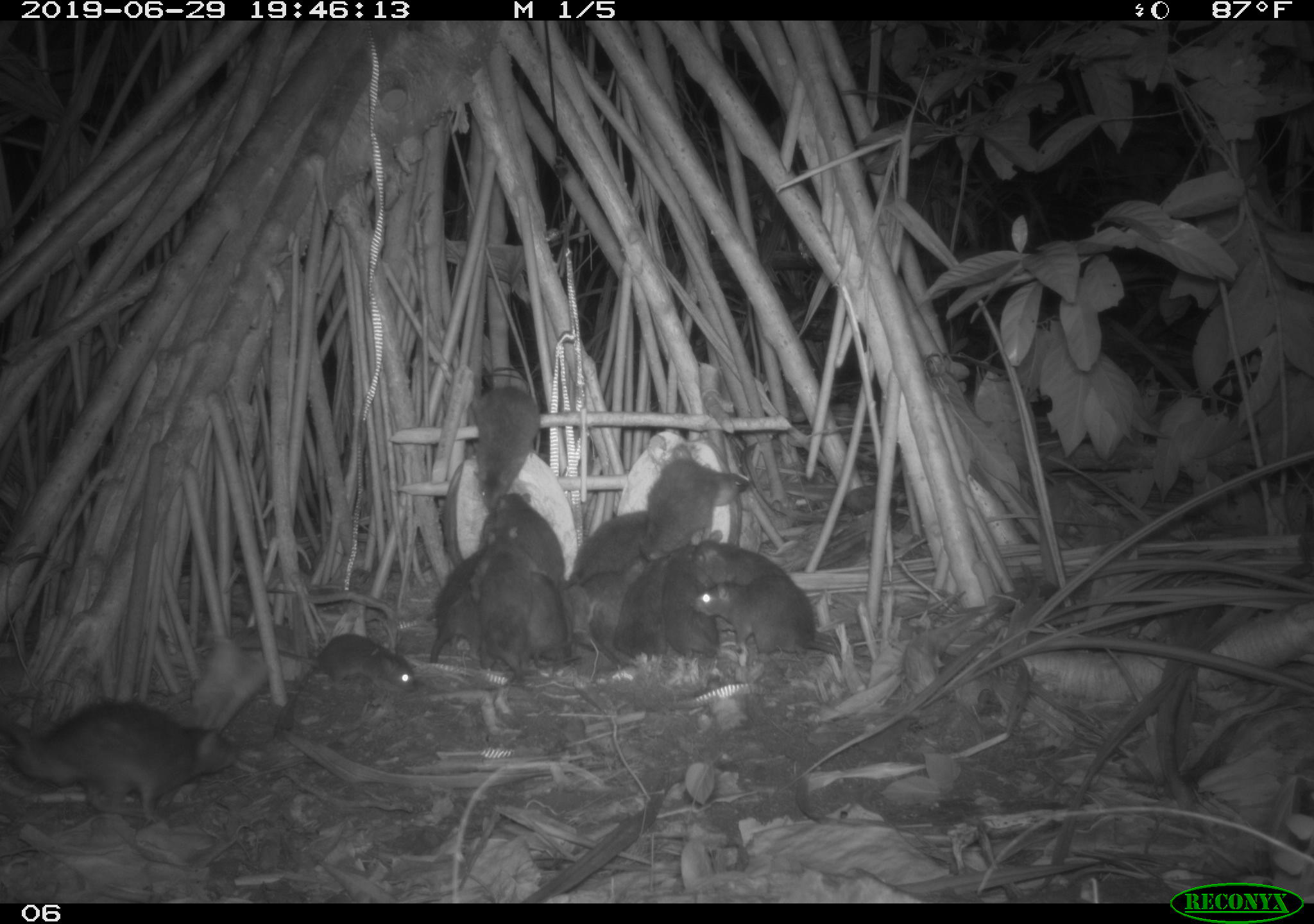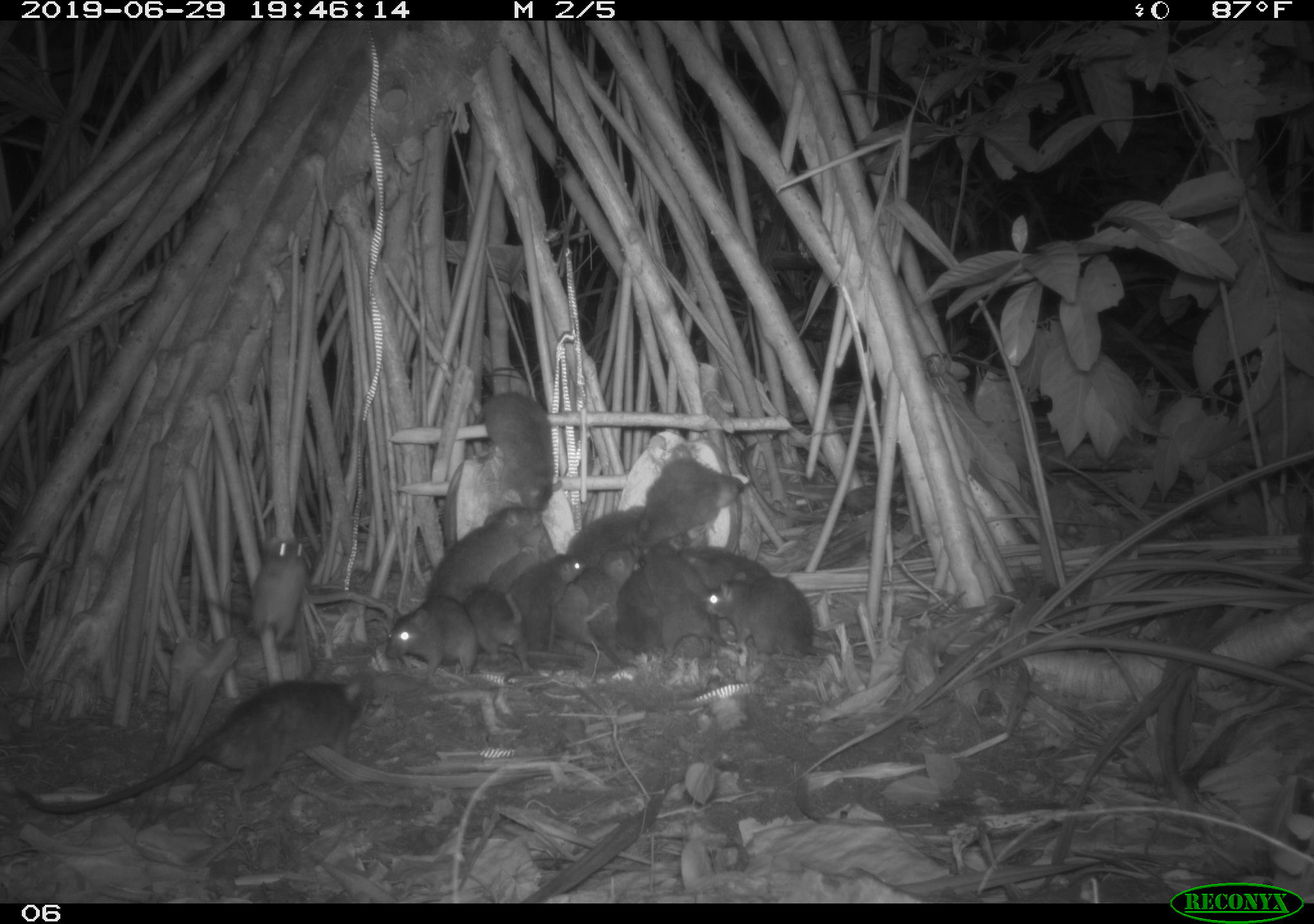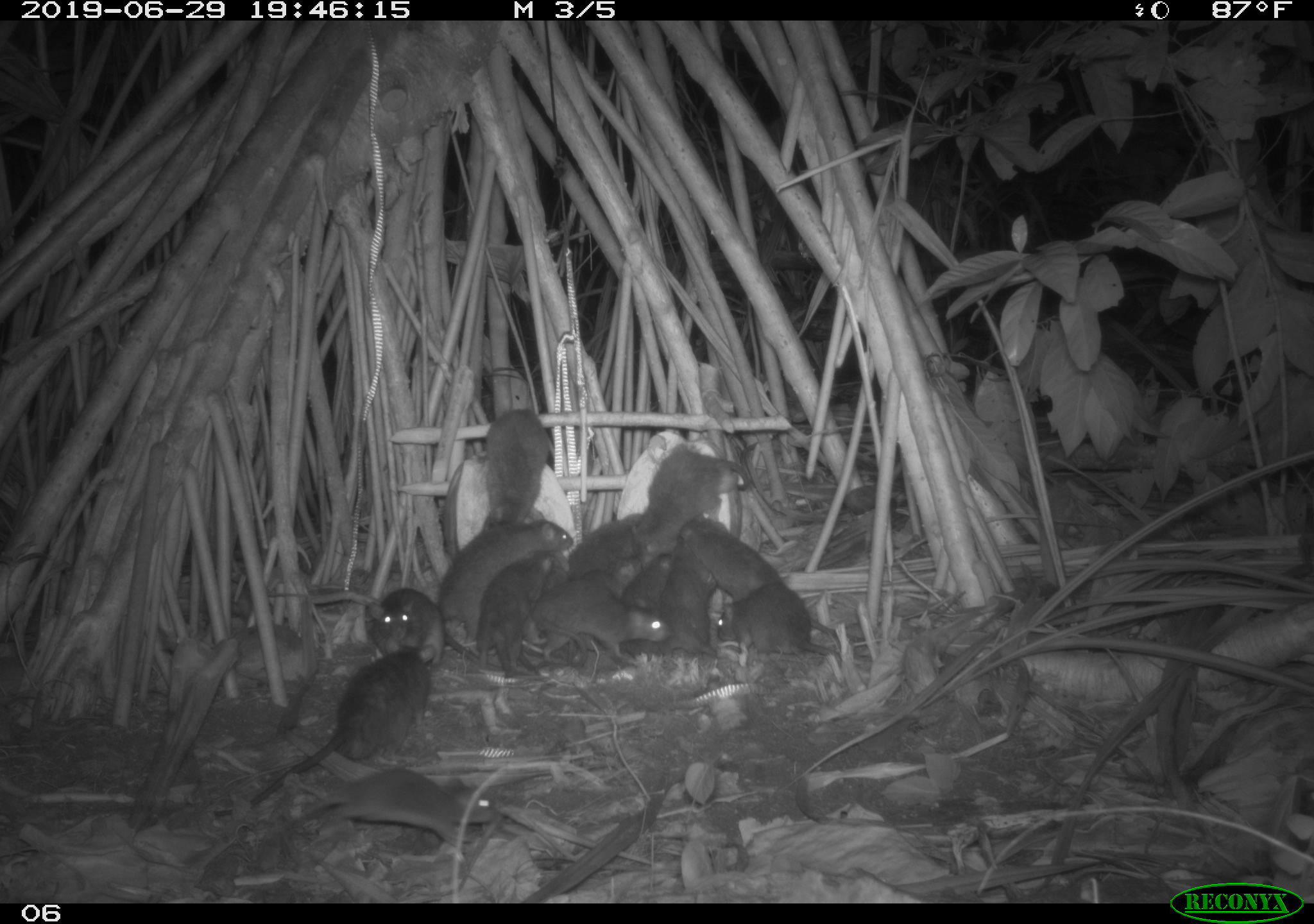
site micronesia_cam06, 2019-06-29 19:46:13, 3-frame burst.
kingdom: Animalia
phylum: Chordata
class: Mammalia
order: Rodentia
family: Muridae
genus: Rattus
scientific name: Rattus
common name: rat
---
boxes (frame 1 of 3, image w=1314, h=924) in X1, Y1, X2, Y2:
rat: 0, 693, 251, 825; 457, 369, 545, 512; 697, 583, 837, 665; 477, 522, 536, 677; 570, 506, 676, 590; 428, 540, 498, 664; 609, 550, 681, 661; 666, 542, 728, 669; 648, 461, 745, 542; 307, 632, 424, 697; 692, 536, 809, 599; 515, 563, 574, 686; 494, 486, 572, 570; 564, 560, 609, 678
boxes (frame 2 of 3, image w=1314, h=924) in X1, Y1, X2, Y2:
rat: 11, 667, 371, 828; 393, 505, 543, 624; 200, 531, 321, 656; 638, 538, 740, 663; 473, 395, 564, 518; 724, 565, 832, 663; 634, 452, 746, 546; 565, 545, 645, 658; 379, 590, 470, 678; 524, 545, 581, 661; 461, 581, 530, 676; 552, 508, 644, 572; 553, 590, 611, 682; 690, 545, 778, 586; 486, 537, 548, 595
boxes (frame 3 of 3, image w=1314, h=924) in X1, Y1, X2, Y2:
rat: 221, 638, 436, 817; 673, 512, 848, 647; 281, 762, 500, 859; 434, 518, 568, 667; 629, 450, 775, 559; 522, 571, 674, 663; 708, 578, 850, 672; 478, 407, 552, 545; 363, 585, 479, 670; 474, 550, 556, 663; 574, 554, 647, 662; 654, 556, 714, 651; 567, 511, 646, 581; 526, 506, 574, 586; 622, 553, 677, 619